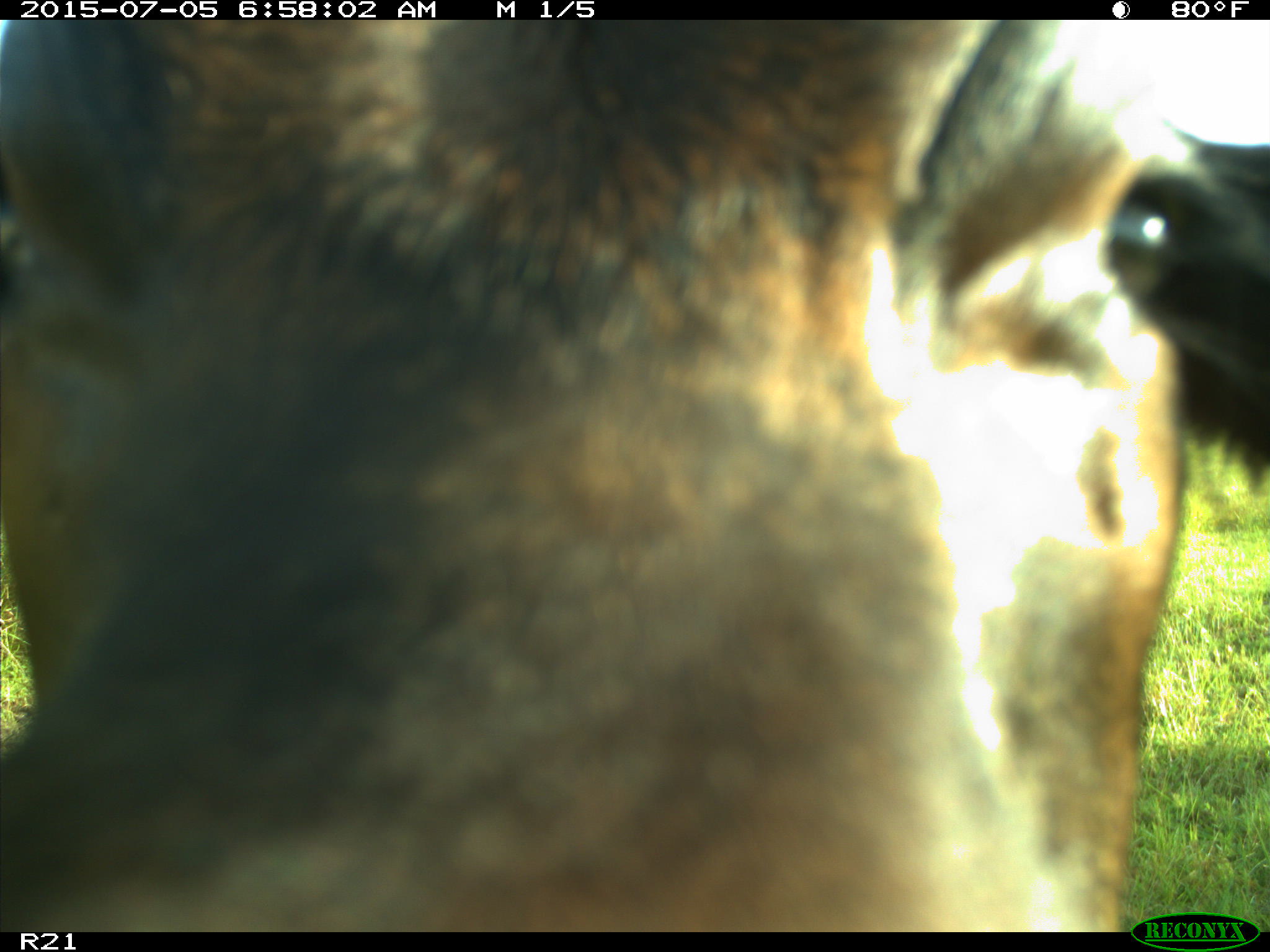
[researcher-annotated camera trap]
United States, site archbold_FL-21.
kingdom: Animalia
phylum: Chordata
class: Mammalia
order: Artiodactyla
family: Bovidae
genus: Bos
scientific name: Bos taurus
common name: domestic cow